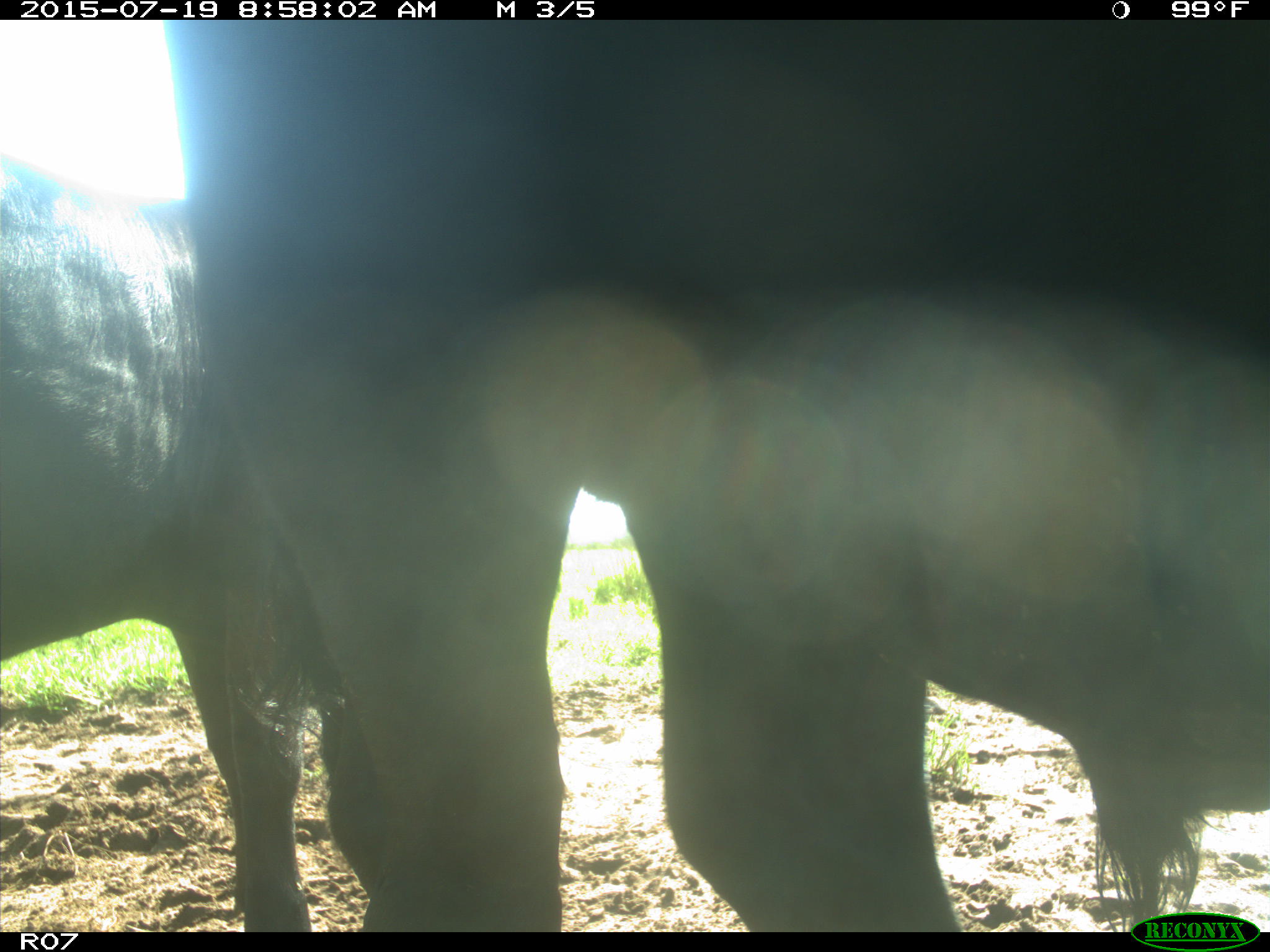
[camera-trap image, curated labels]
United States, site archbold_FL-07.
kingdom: Animalia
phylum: Chordata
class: Mammalia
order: Artiodactyla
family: Bovidae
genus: Bos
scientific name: Bos taurus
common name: domestic cow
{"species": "Bos taurus (domestic cow)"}